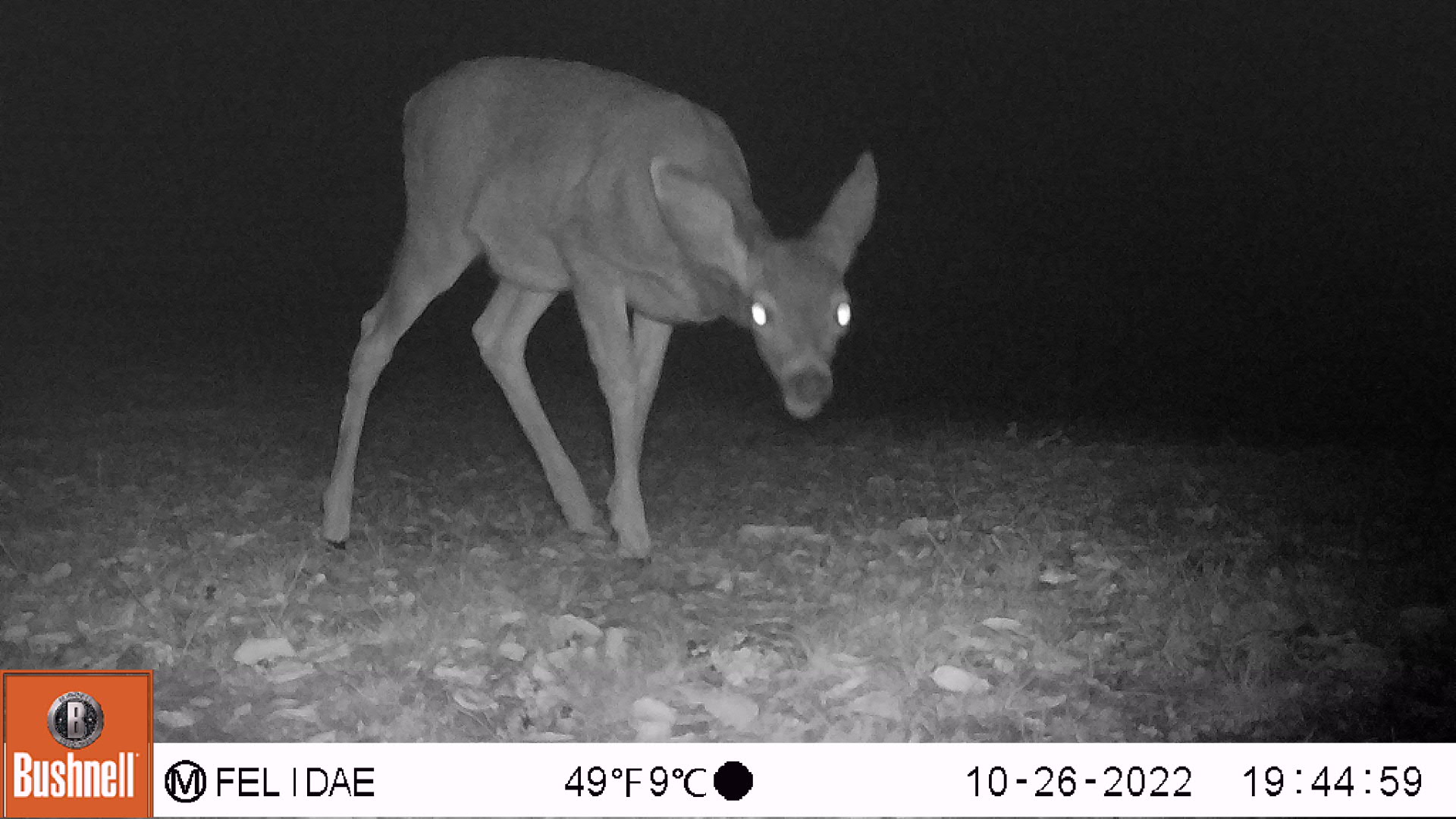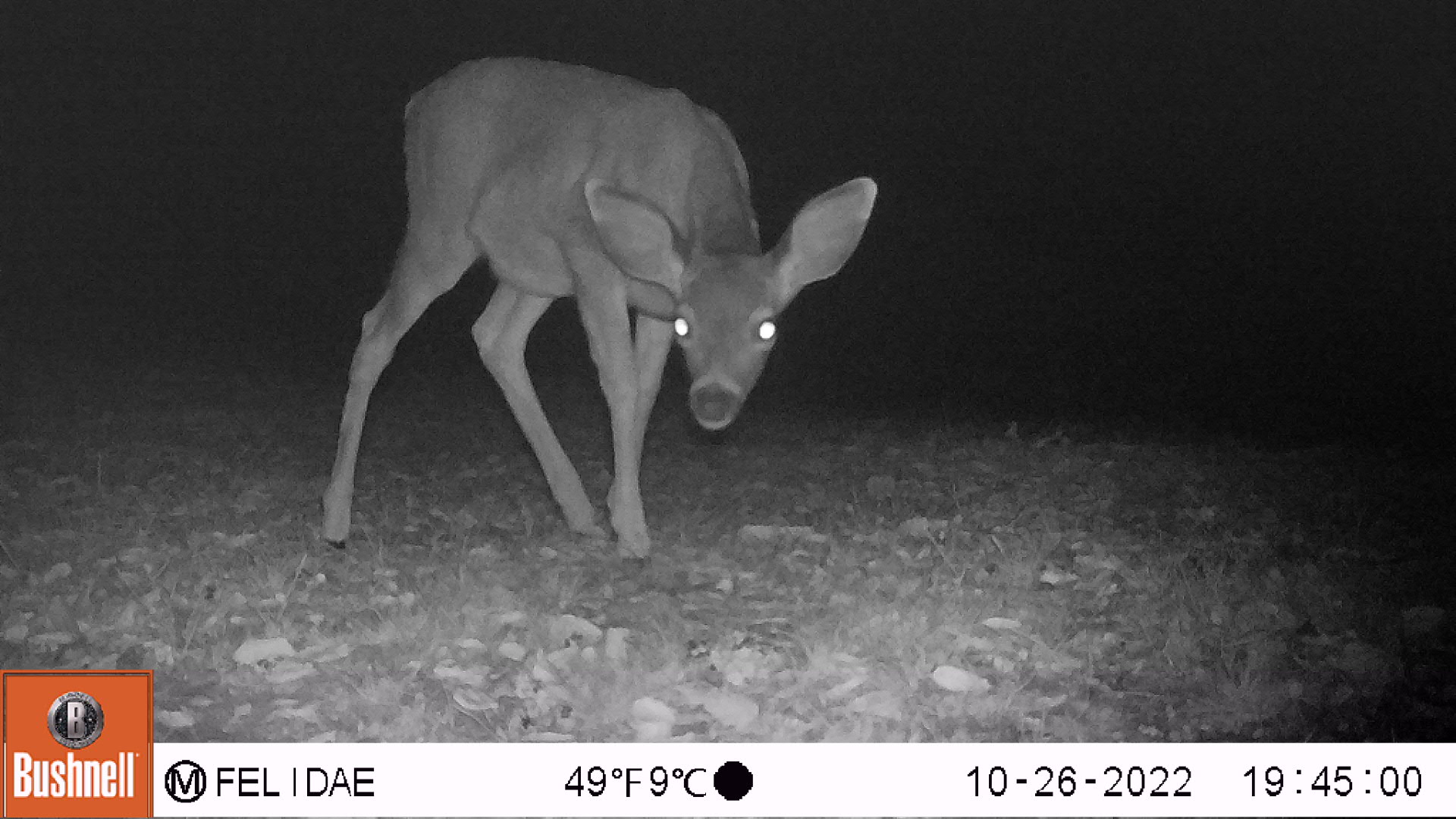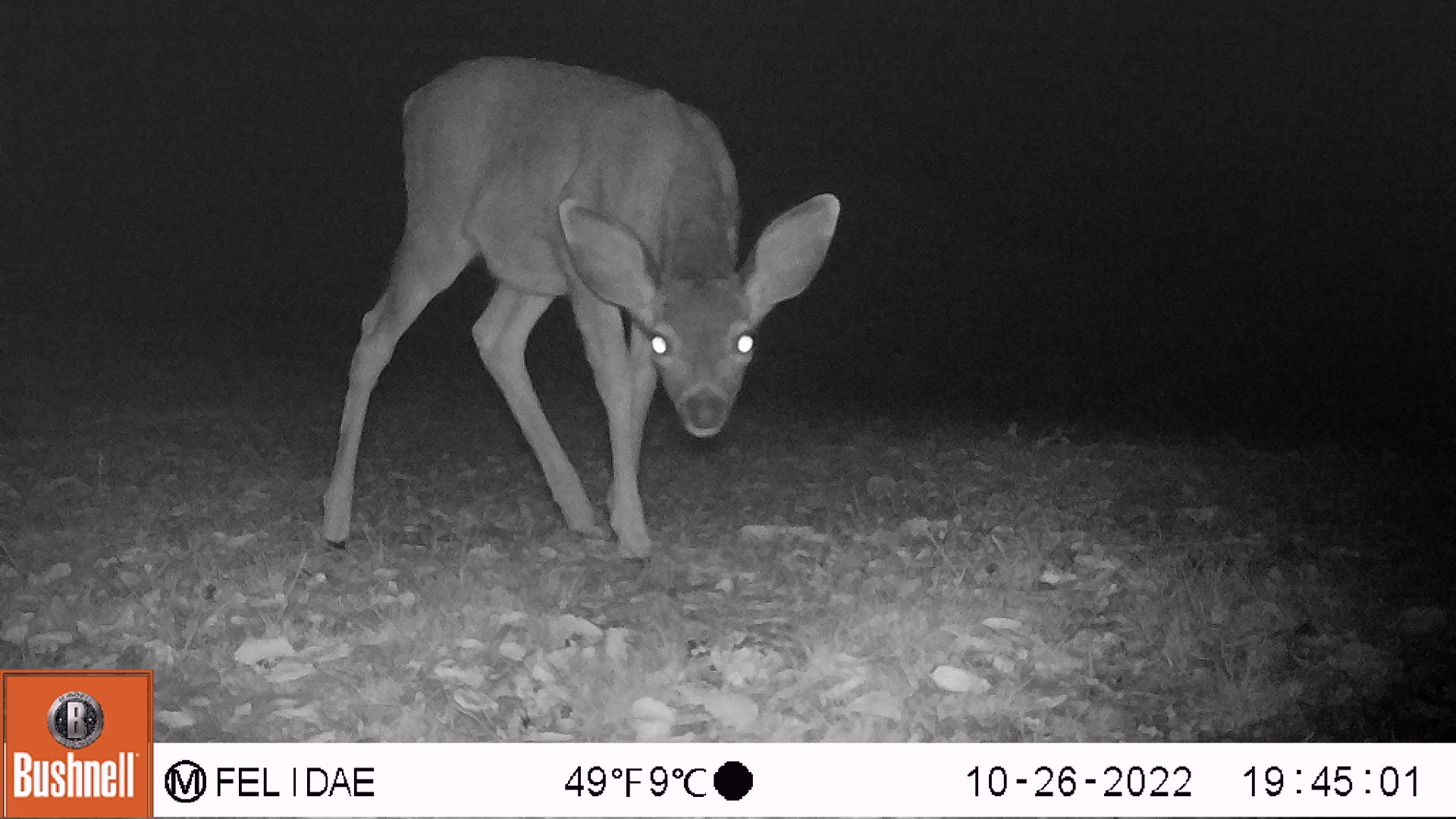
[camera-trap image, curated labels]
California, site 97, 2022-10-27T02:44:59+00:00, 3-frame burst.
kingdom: Animalia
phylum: Chordata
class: Mammalia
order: Artiodactyla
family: Cervidae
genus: Odocoileus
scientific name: Odocoileus hemionus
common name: mule deer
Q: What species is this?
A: Mule deer (Odocoileus hemionus).